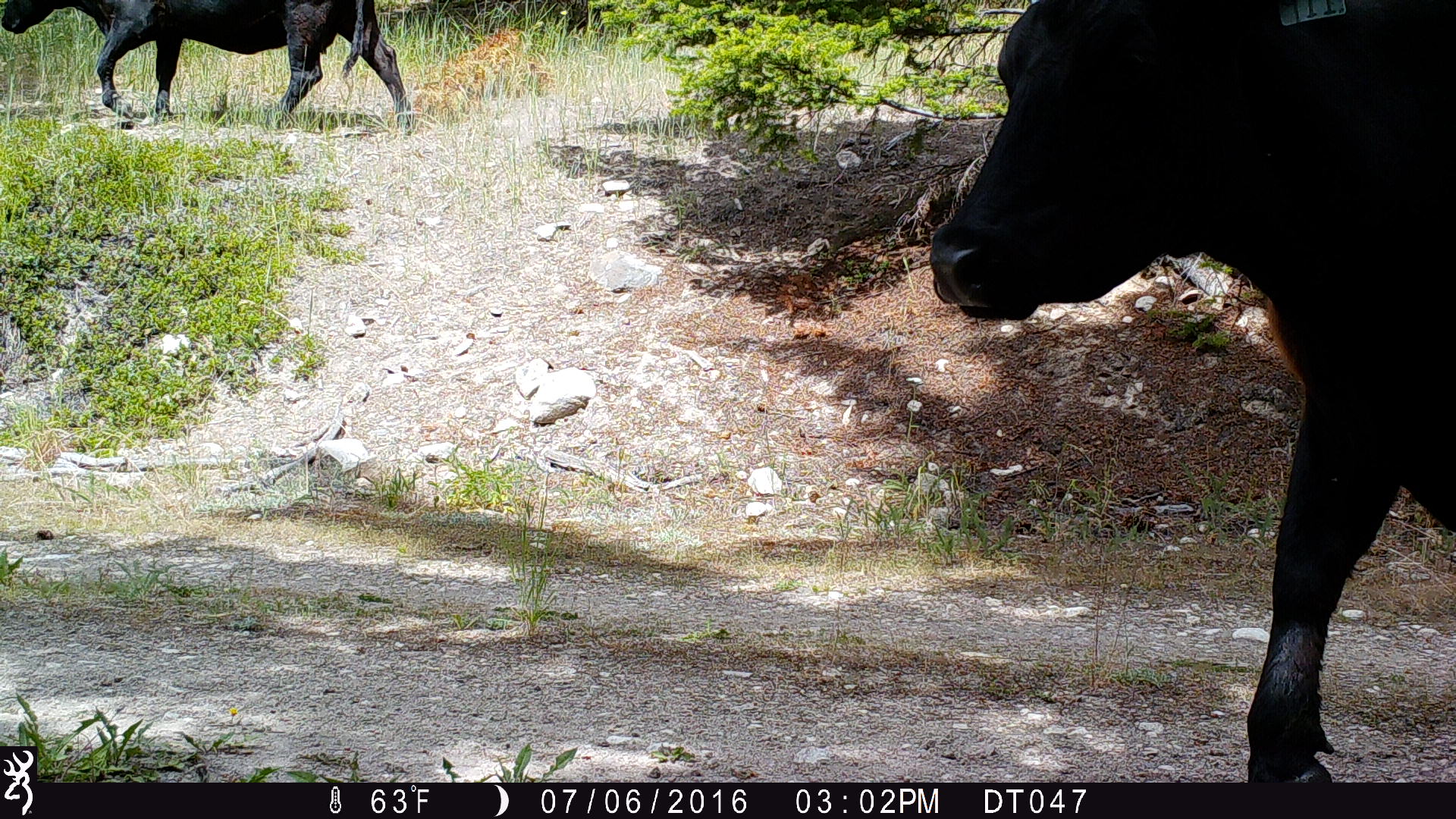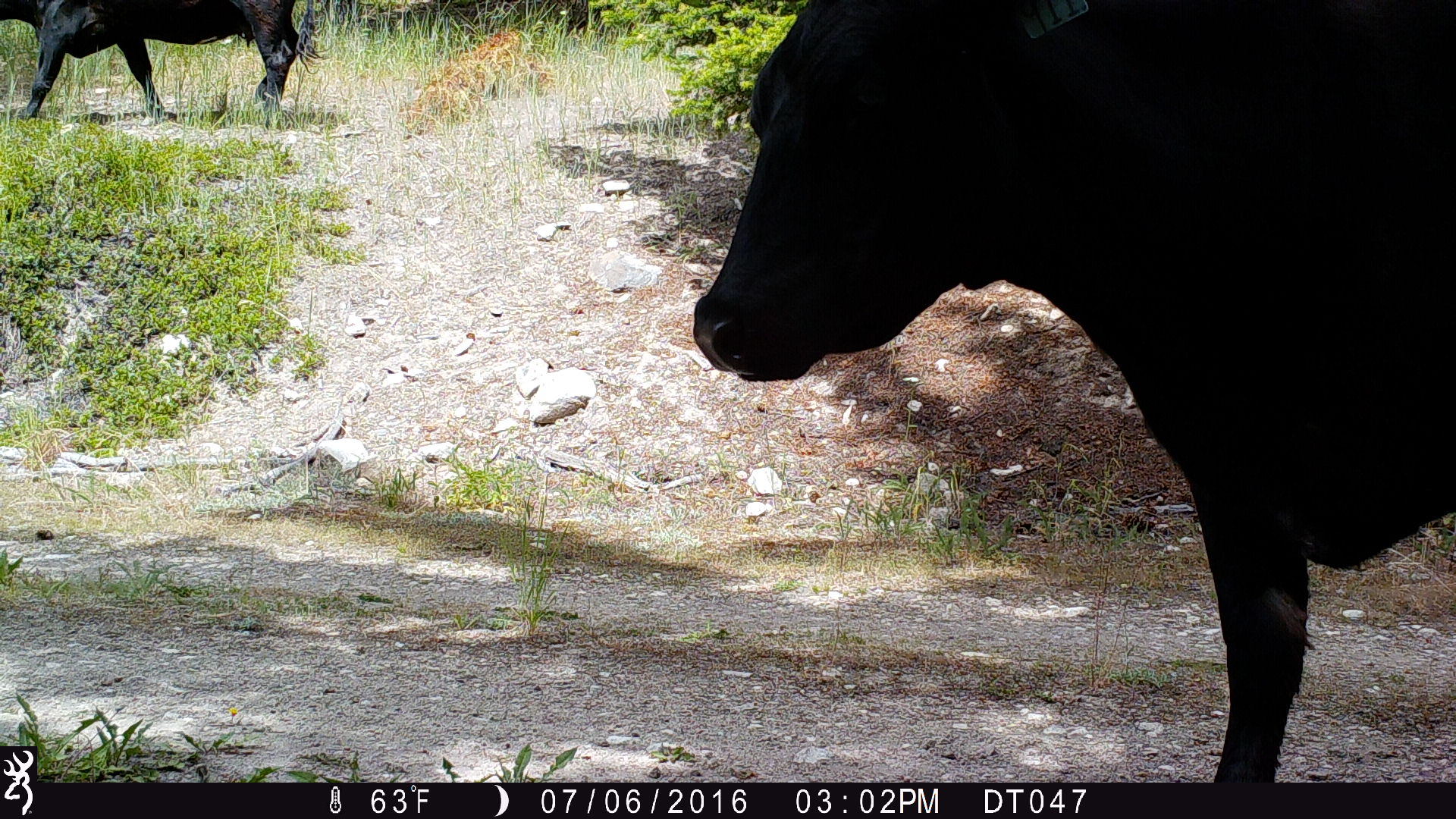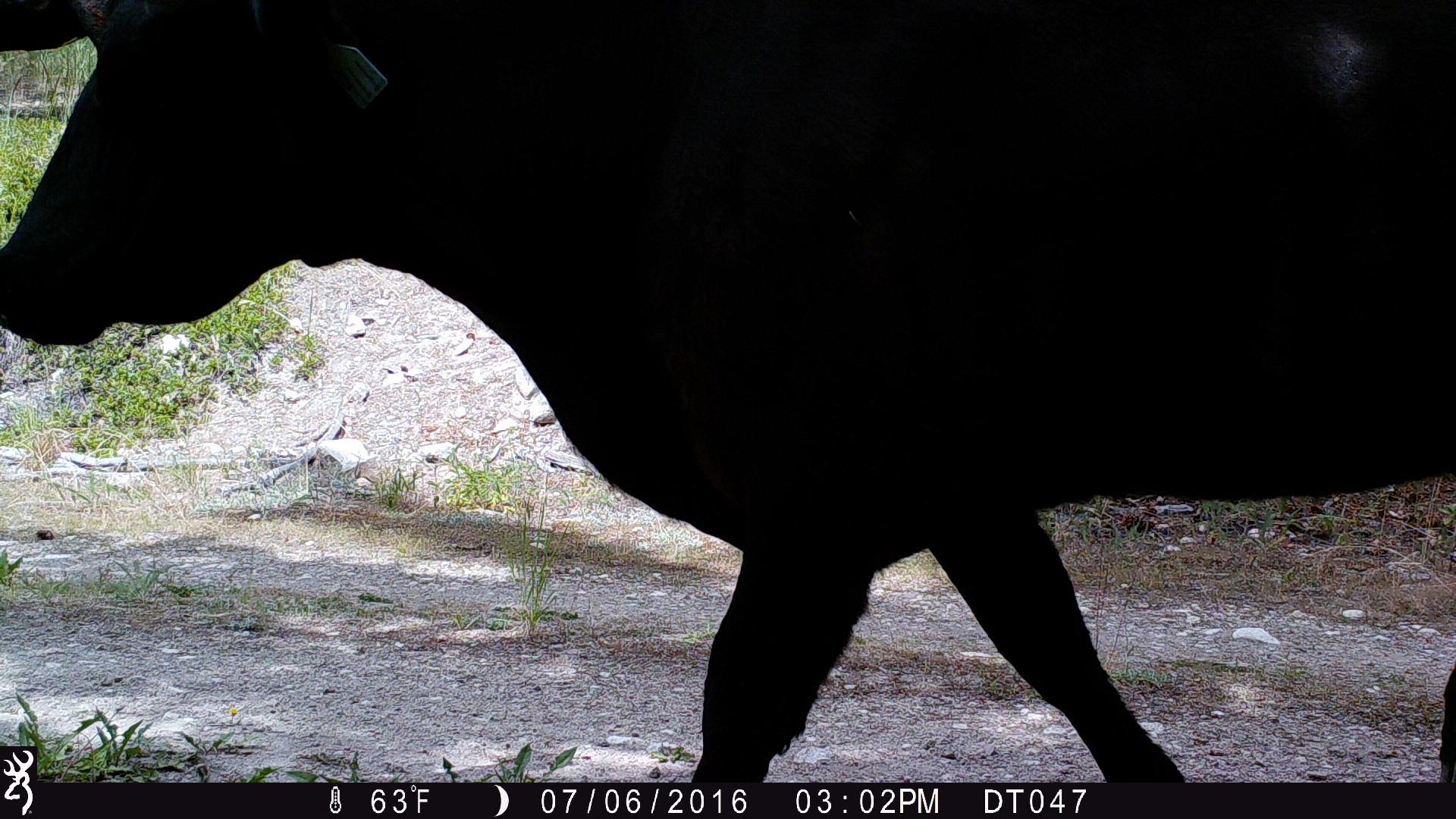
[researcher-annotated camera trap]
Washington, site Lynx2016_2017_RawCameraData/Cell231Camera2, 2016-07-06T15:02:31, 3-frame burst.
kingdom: Animalia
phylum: Chordata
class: Mammalia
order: Artiodactyla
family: Bovidae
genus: Bos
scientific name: Bos taurus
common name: domestic cattle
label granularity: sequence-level